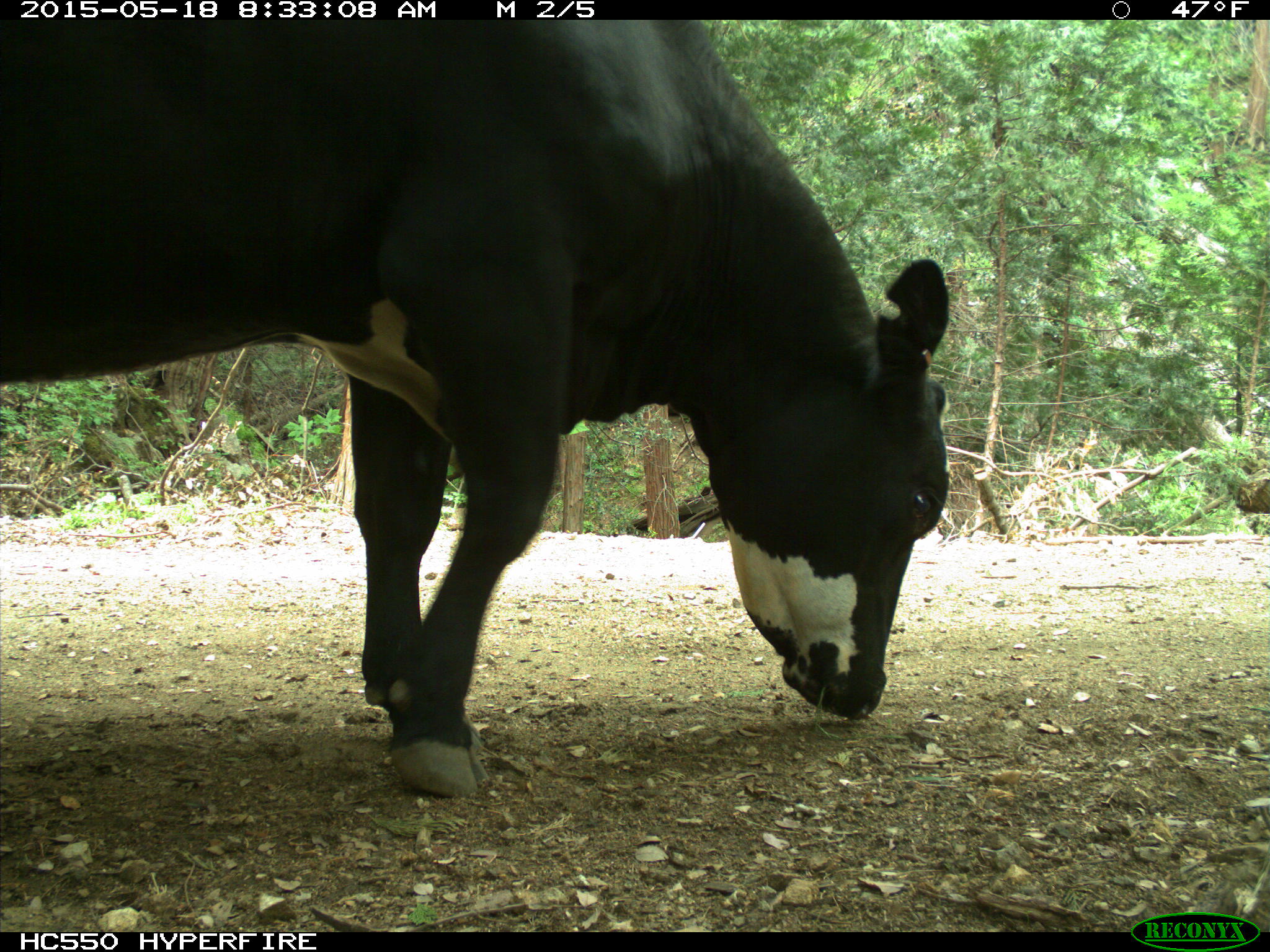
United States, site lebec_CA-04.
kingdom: Animalia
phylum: Chordata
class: Mammalia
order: Artiodactyla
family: Bovidae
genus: Bos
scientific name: Bos taurus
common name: domestic cow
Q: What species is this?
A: Bos taurus (domestic cow).